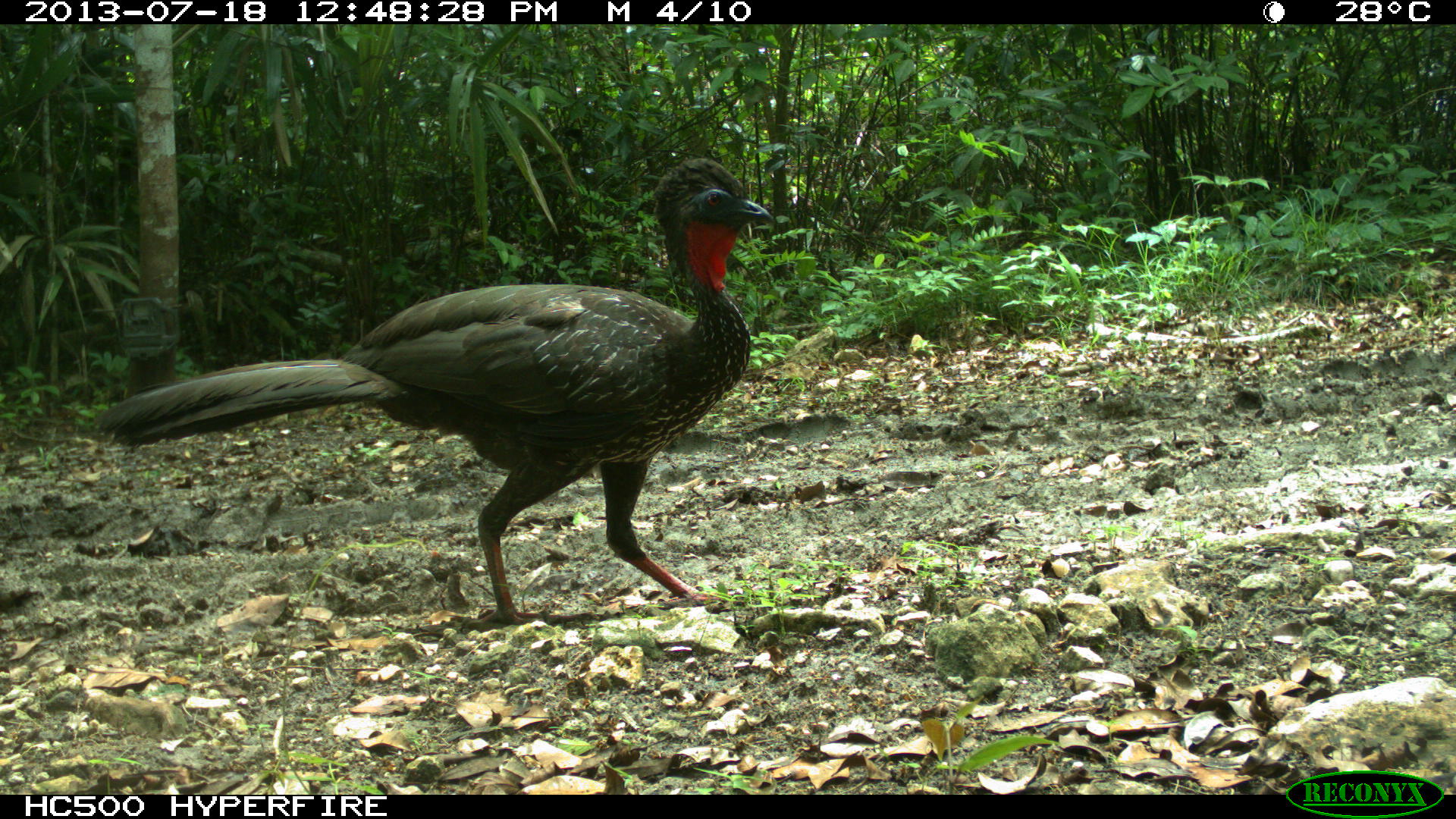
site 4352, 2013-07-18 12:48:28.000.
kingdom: Animalia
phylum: Chordata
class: Aves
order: Galliformes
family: Cracidae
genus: Penelope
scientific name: Penelope purpurascens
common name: crested guan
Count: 1.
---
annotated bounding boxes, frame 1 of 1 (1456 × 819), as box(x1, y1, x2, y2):
penelope purpurascens: box(92, 156, 776, 626)